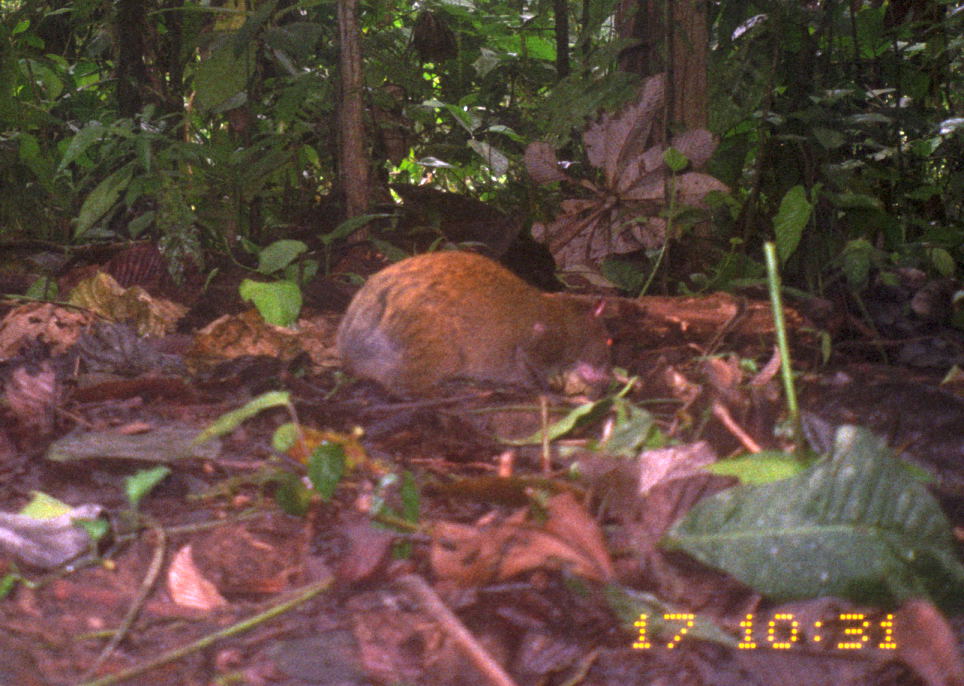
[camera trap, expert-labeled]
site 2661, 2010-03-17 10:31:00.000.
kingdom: Animalia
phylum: Chordata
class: Mammalia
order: Rodentia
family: Dasyproctidae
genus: Dasyprocta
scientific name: Dasyprocta punctata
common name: central american agouti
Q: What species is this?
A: Dasyprocta punctata (central american agouti).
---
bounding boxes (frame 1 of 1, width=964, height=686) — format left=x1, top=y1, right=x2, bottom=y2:
dasyprocta punctata: left=332, top=249, right=612, bottom=402